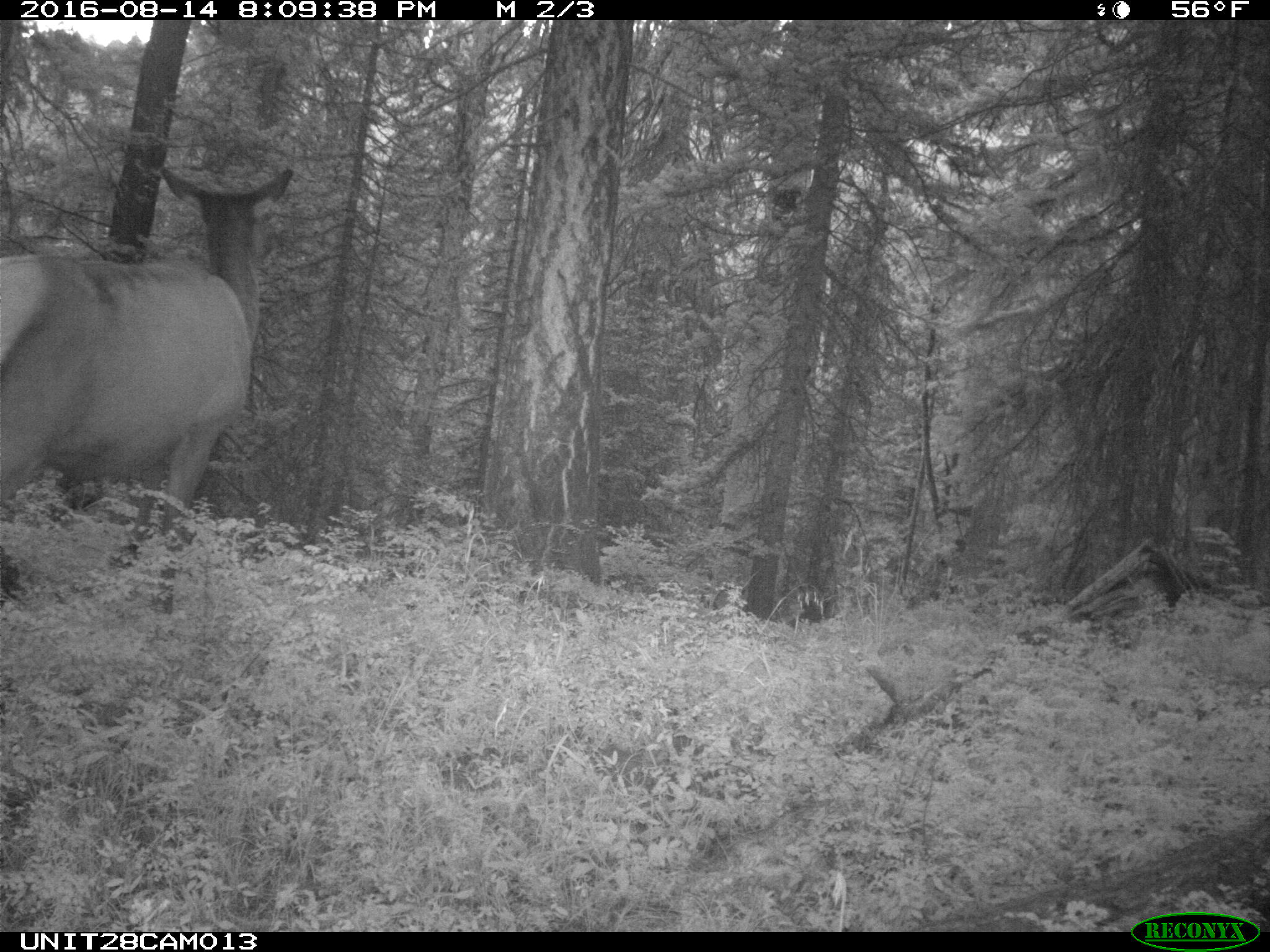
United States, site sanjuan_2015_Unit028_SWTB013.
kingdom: Animalia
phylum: Chordata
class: Mammalia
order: Artiodactyla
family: Cervidae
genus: Cervus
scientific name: Cervus elaphus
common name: red deer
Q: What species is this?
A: Cervus elaphus (red deer).